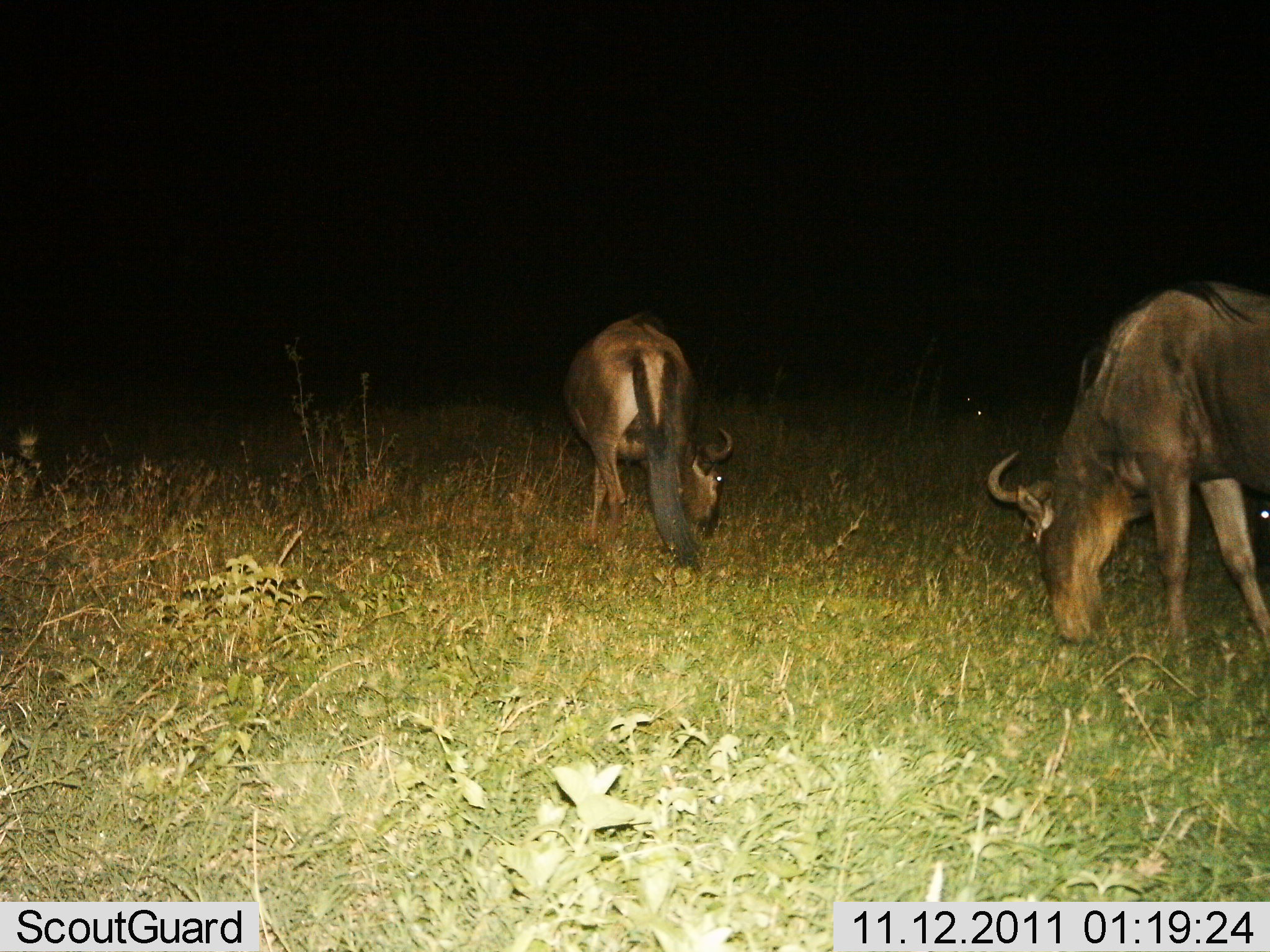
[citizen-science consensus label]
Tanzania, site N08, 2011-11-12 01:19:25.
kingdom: Animalia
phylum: Chordata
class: Mammalia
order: Artiodactyla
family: Bovidae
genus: Connochaetes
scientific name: Connochaetes taurinus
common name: blue wildebeest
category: wildebeest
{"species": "wildebeest (blue wildebeest) (Connochaetes taurinus)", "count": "2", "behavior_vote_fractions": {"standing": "20%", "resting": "0%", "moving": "10%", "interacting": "0%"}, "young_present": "0%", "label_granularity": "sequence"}